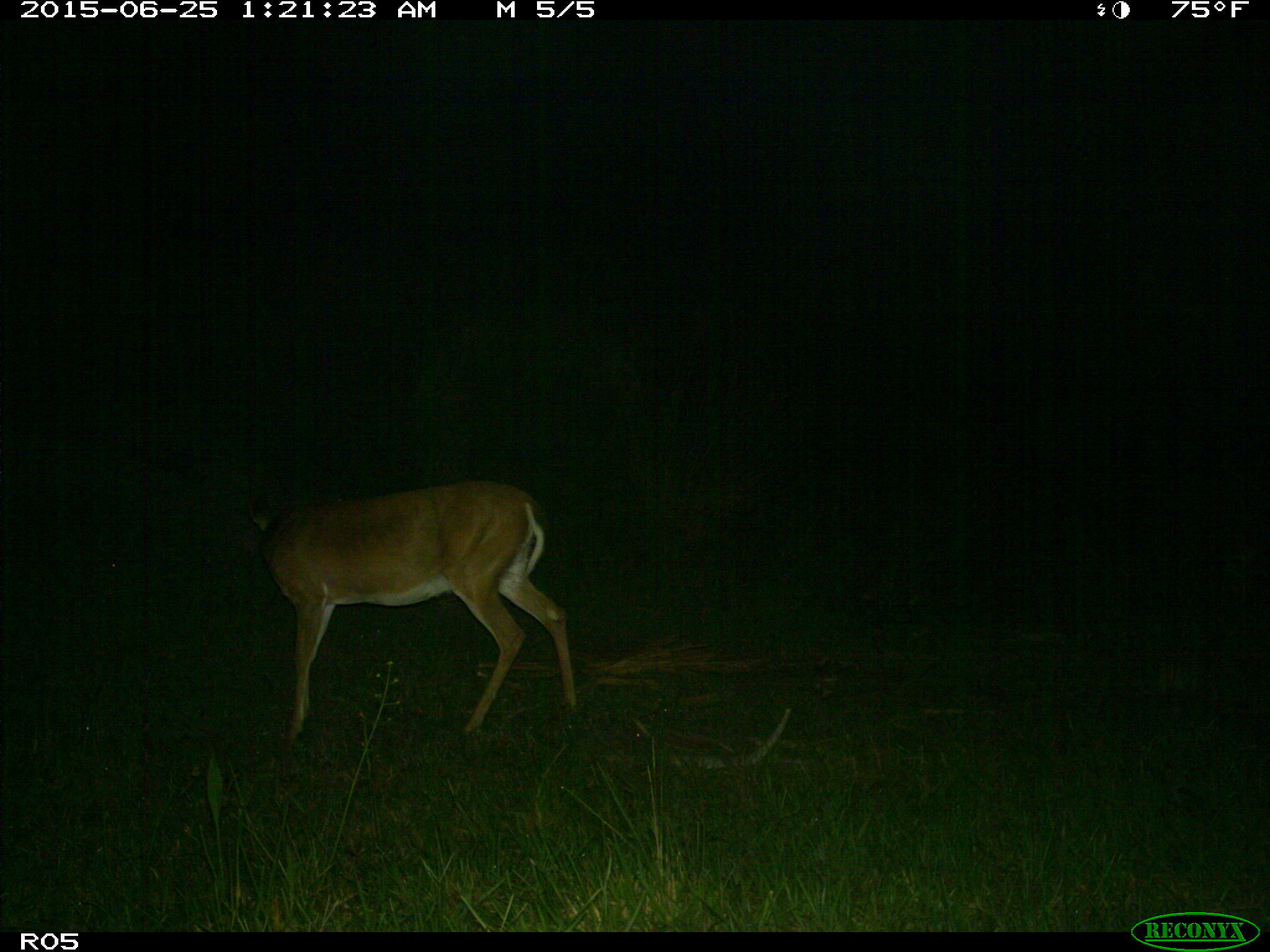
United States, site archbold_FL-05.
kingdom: Animalia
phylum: Chordata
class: Mammalia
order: Artiodactyla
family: Cervidae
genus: Odocoileus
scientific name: Odocoileus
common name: deer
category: unidentified deer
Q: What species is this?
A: Unidentified deer (deer) (Odocoileus).